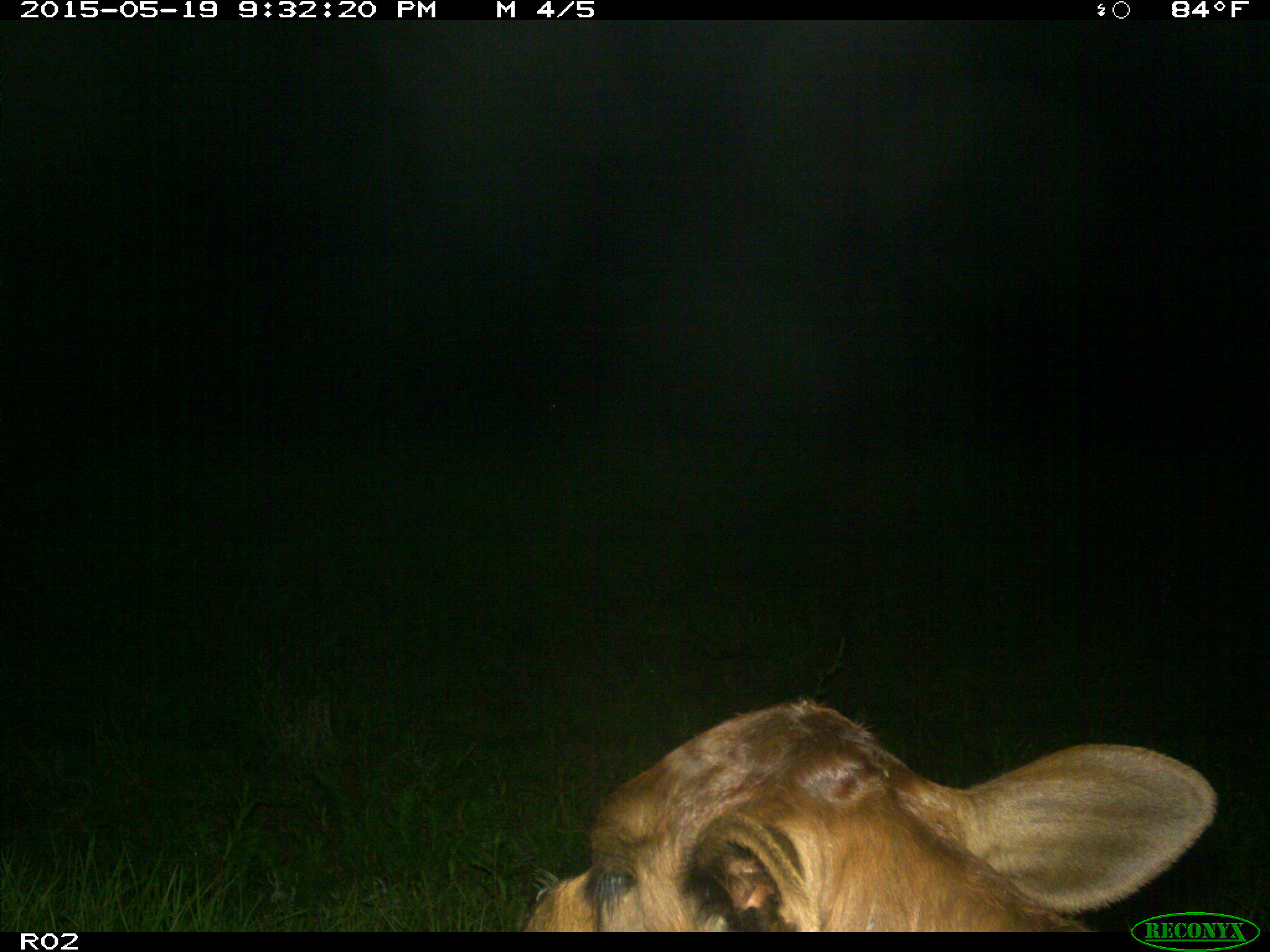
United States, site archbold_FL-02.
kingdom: Animalia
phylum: Chordata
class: Mammalia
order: Artiodactyla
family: Bovidae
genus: Bos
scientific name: Bos taurus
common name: domestic cow